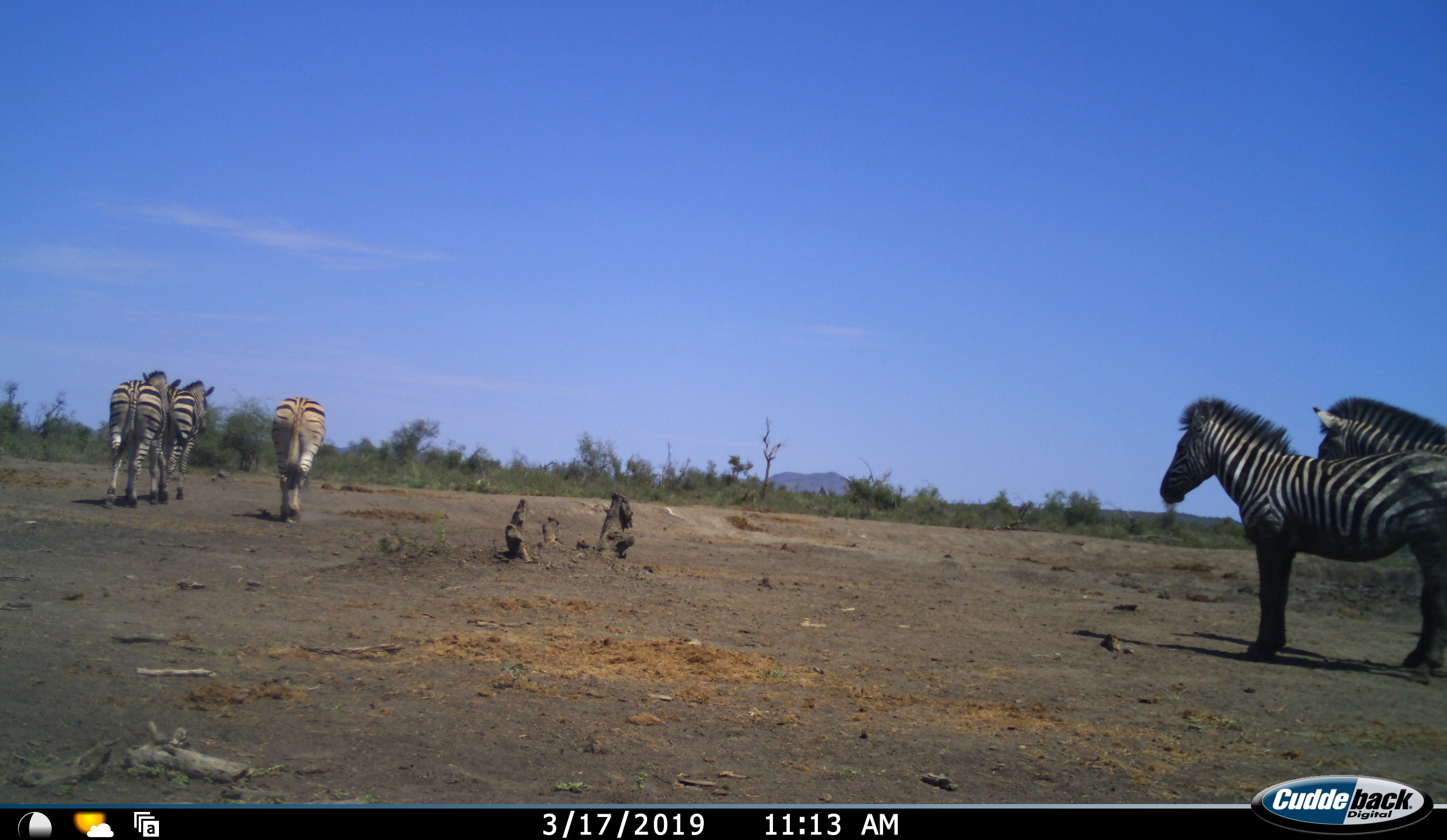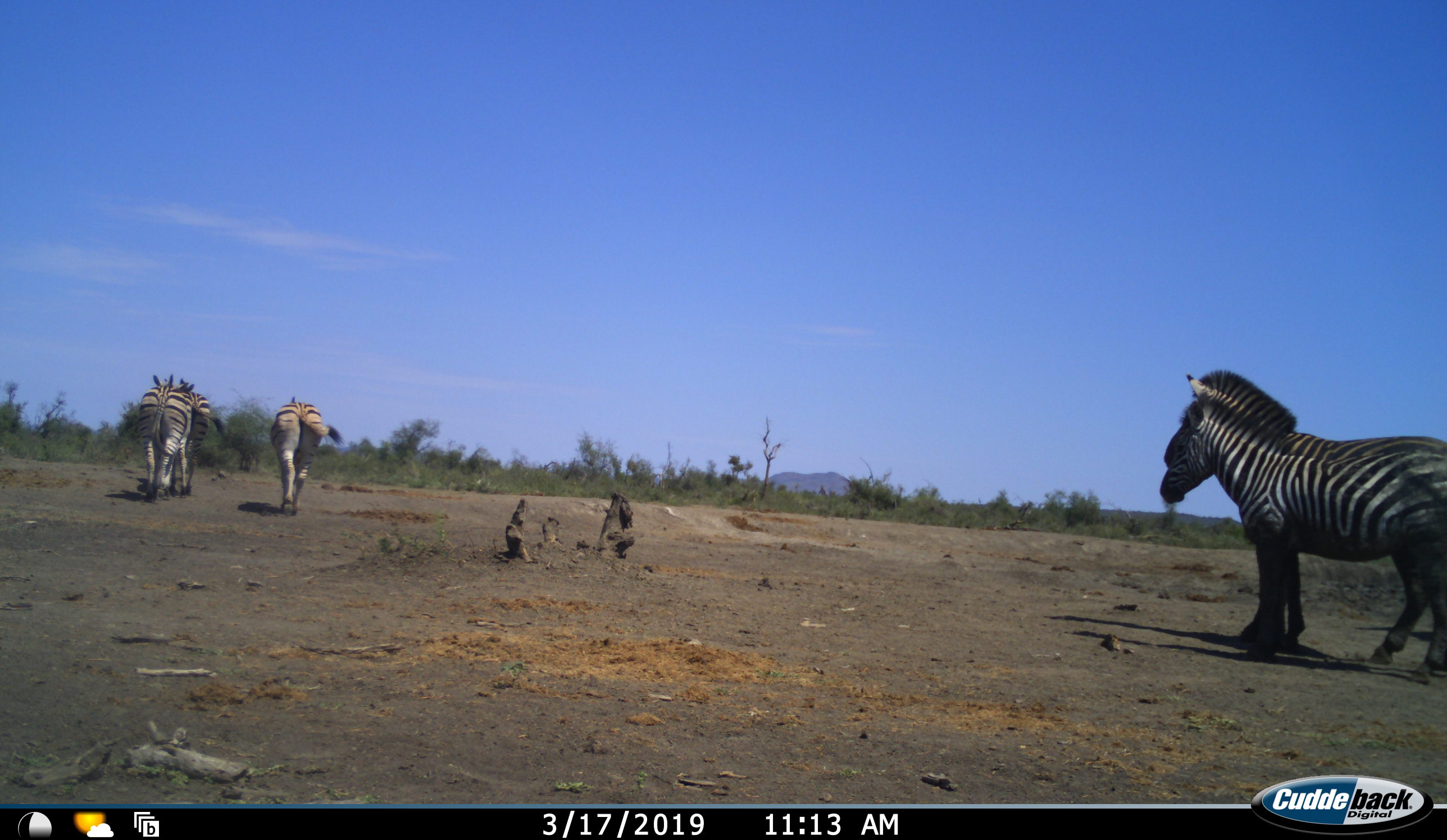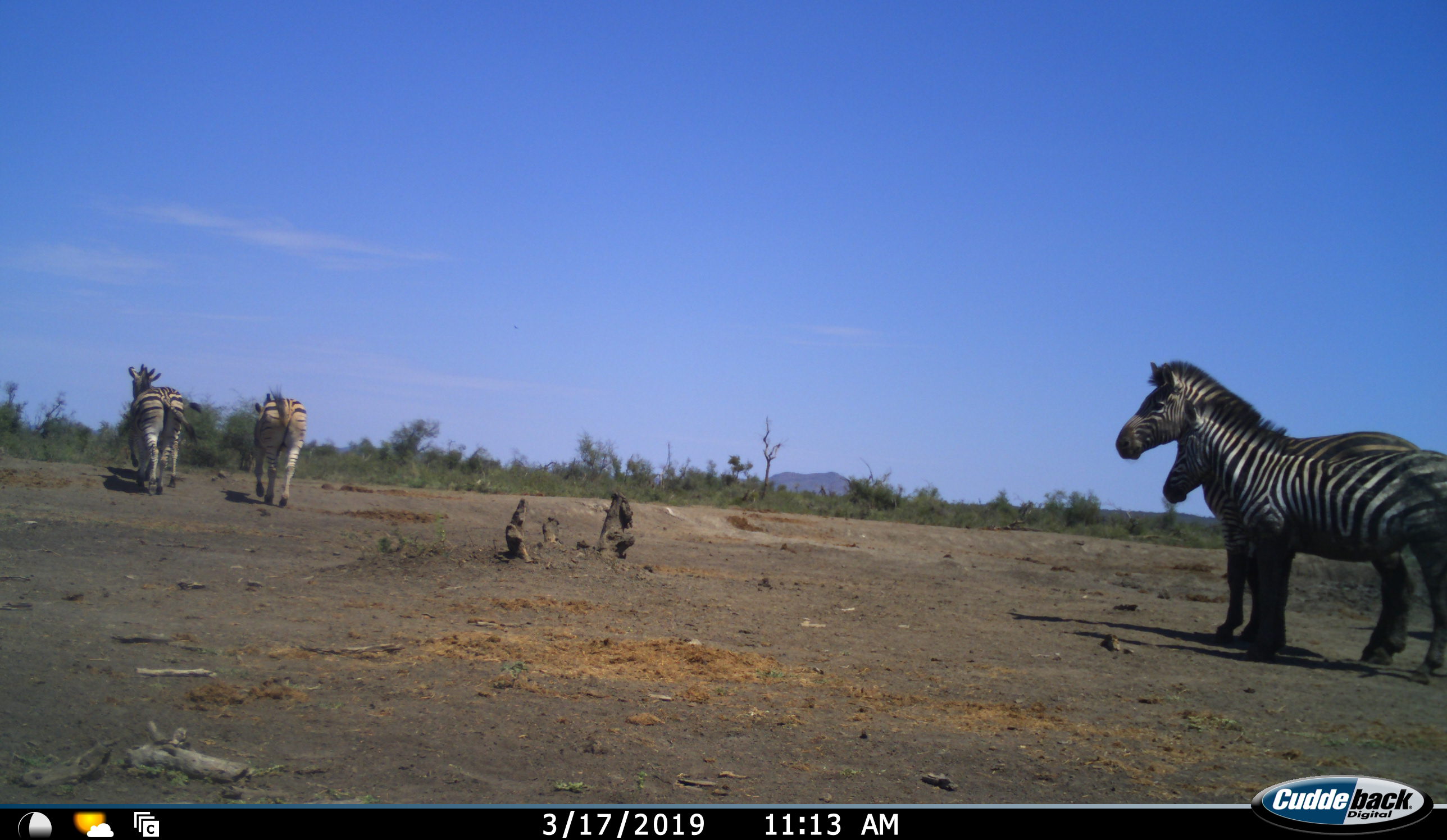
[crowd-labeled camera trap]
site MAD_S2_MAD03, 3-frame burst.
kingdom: Animalia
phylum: Chordata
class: Mammalia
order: Perissodactyla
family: Equidae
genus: Equus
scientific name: Equus quagga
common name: plains zebra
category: zebraplains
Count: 5.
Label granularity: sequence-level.